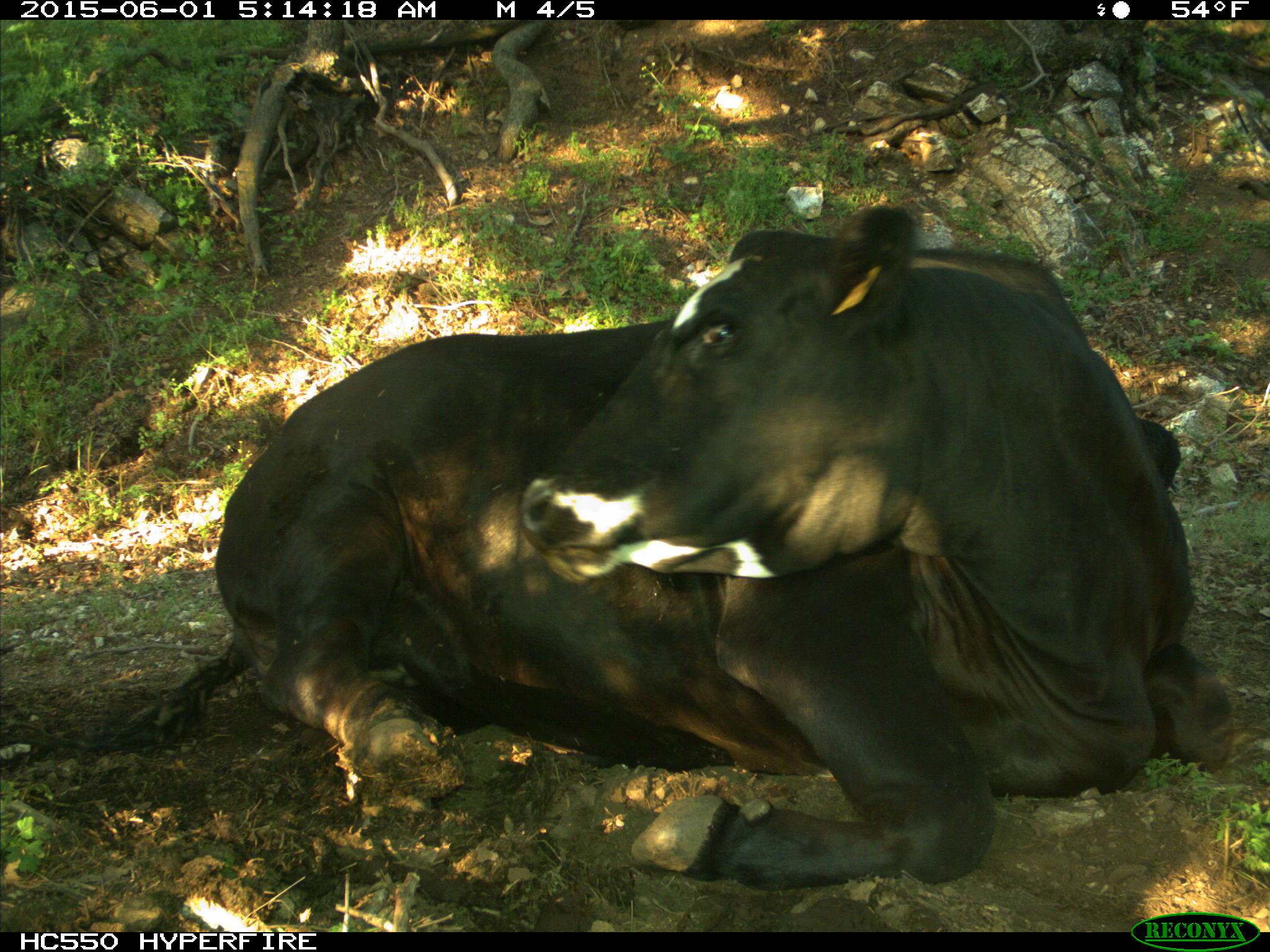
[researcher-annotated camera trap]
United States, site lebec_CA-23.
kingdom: Animalia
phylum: Chordata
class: Mammalia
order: Artiodactyla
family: Bovidae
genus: Bos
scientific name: Bos taurus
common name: domestic cow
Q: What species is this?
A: Bos taurus (domestic cow).